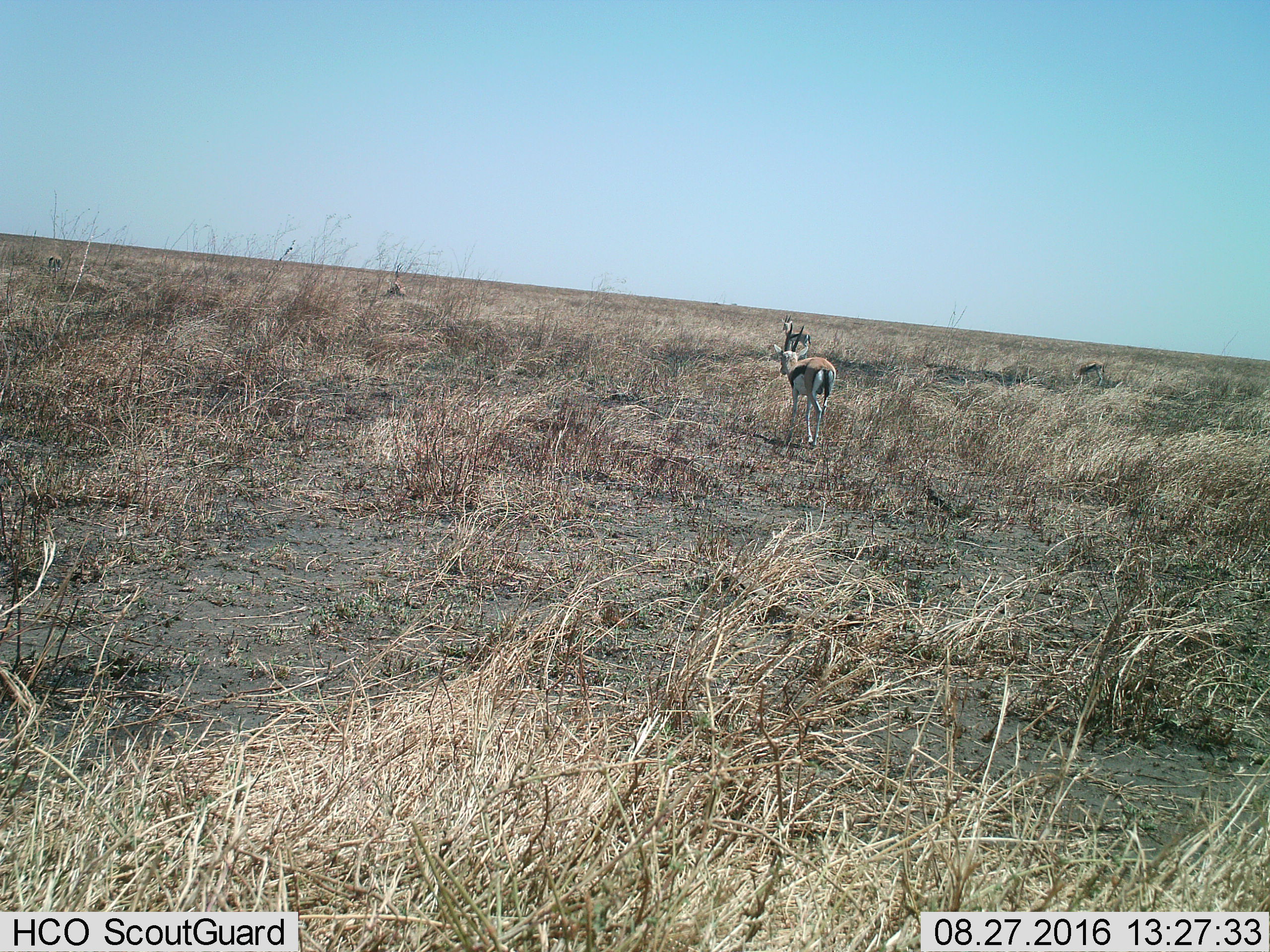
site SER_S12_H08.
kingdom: Animalia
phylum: Chordata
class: Mammalia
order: Artiodactyla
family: Bovidae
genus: Eudorcas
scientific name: Eudorcas thomsonii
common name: thomson's gazelle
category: gazellethomsons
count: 3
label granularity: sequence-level